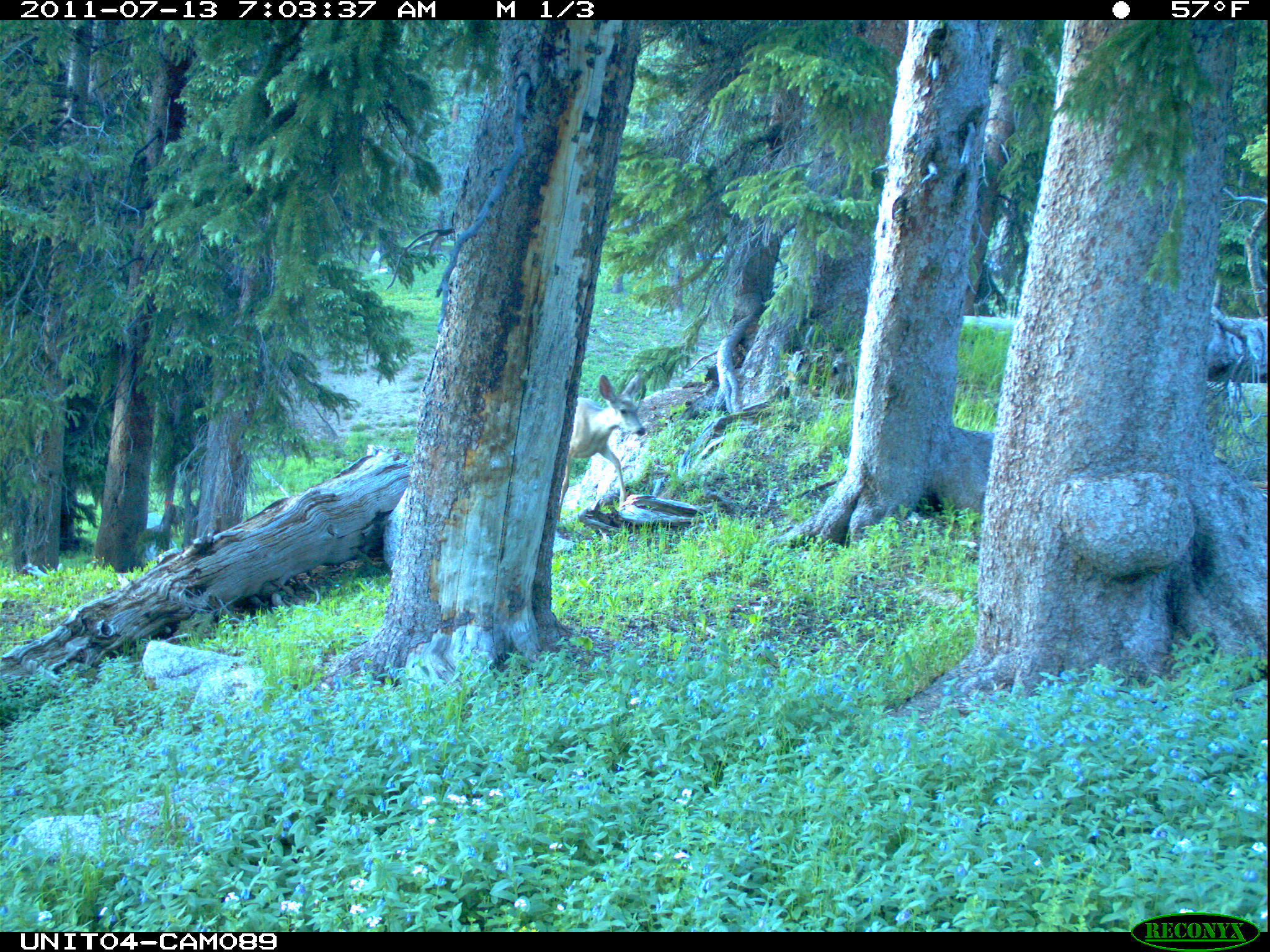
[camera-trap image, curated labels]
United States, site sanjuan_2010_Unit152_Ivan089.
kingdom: Animalia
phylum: Chordata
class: Mammalia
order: Artiodactyla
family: Cervidae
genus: Odocoileus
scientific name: Odocoileus hemionus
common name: mule deer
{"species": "Odocoileus hemionus (mule deer)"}